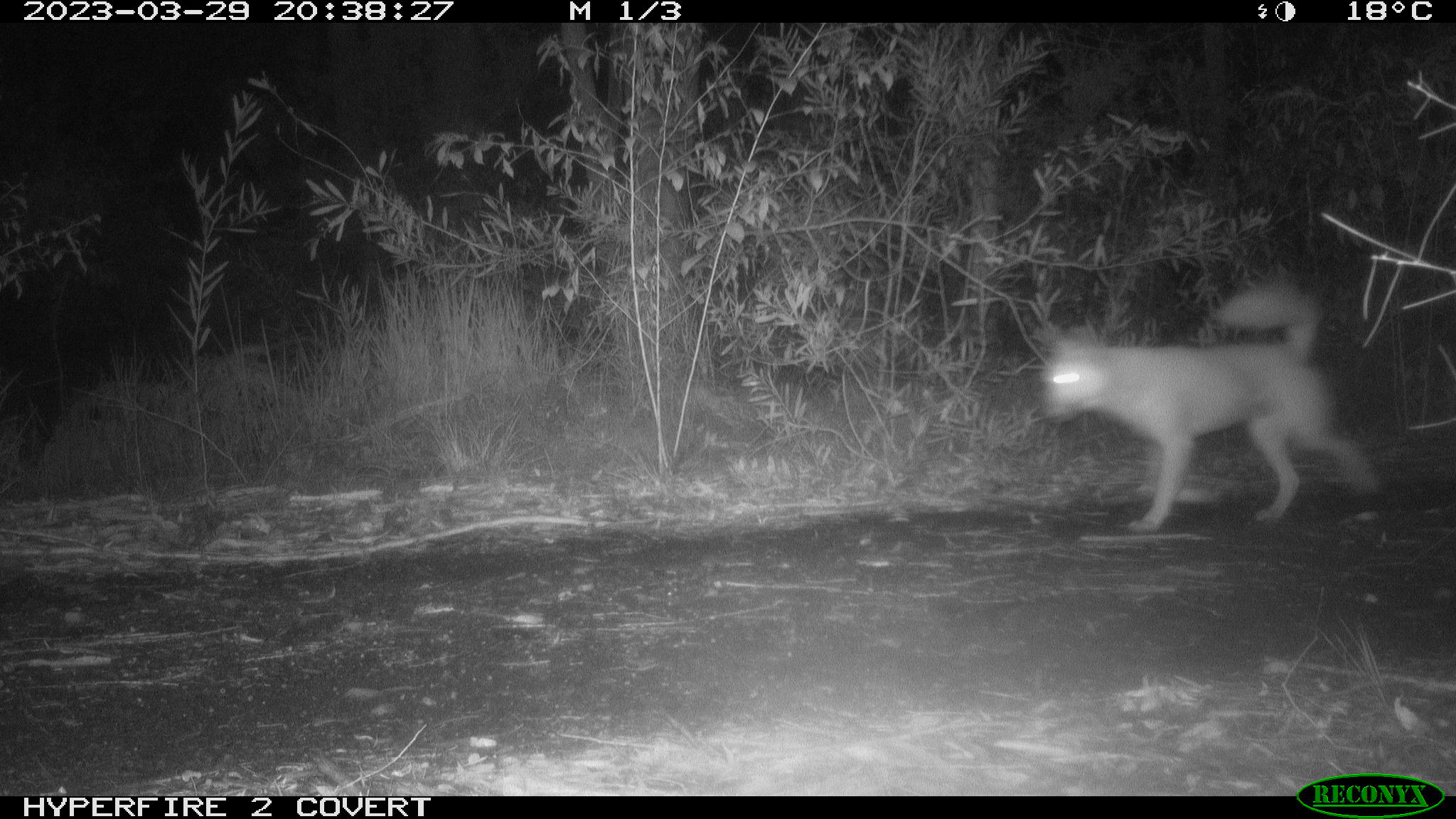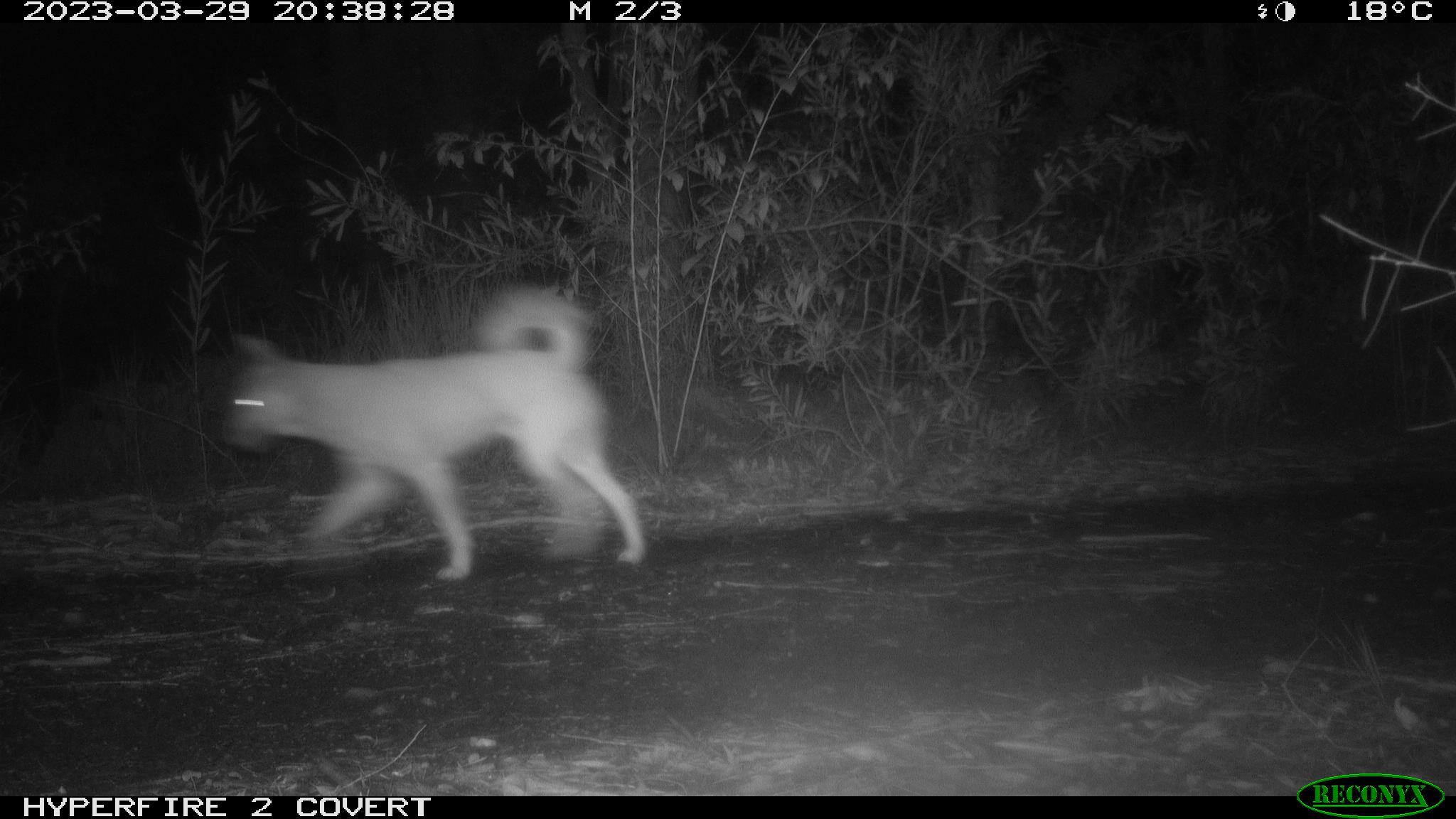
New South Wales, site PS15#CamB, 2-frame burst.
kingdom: Animalia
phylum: Chordata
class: Mammalia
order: Carnivora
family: Canidae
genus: Canis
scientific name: Canis familiaris dingo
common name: dingo